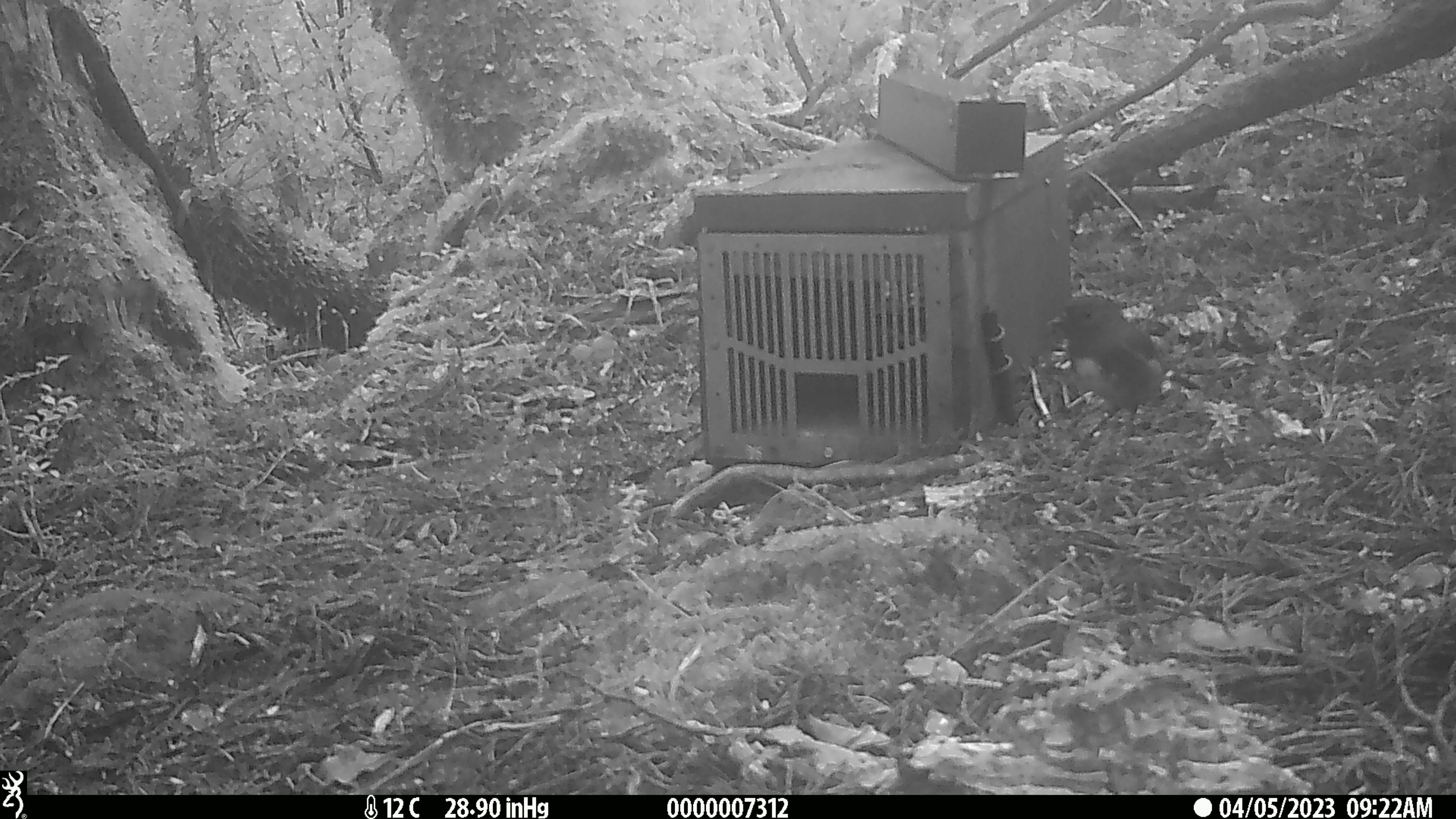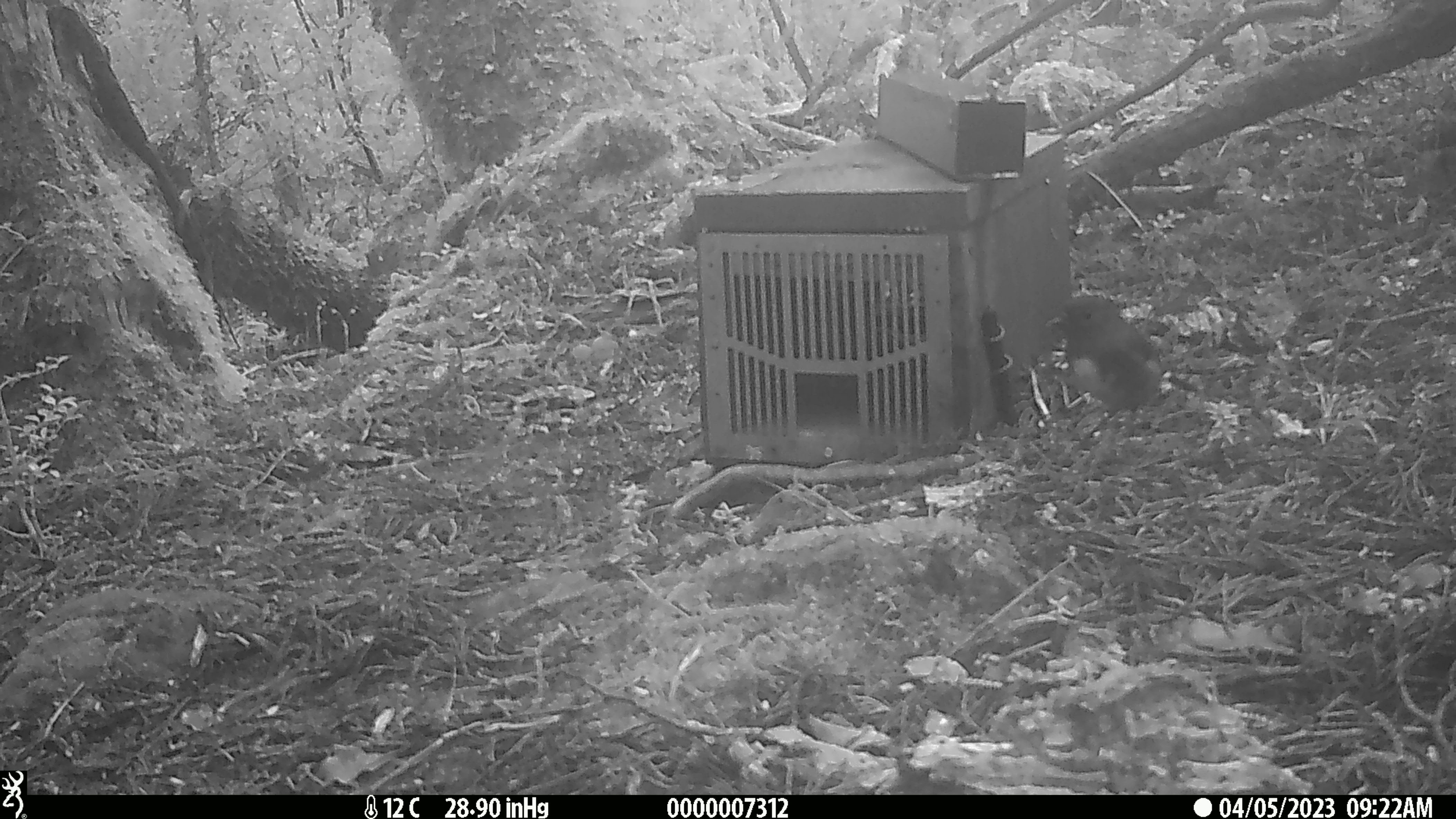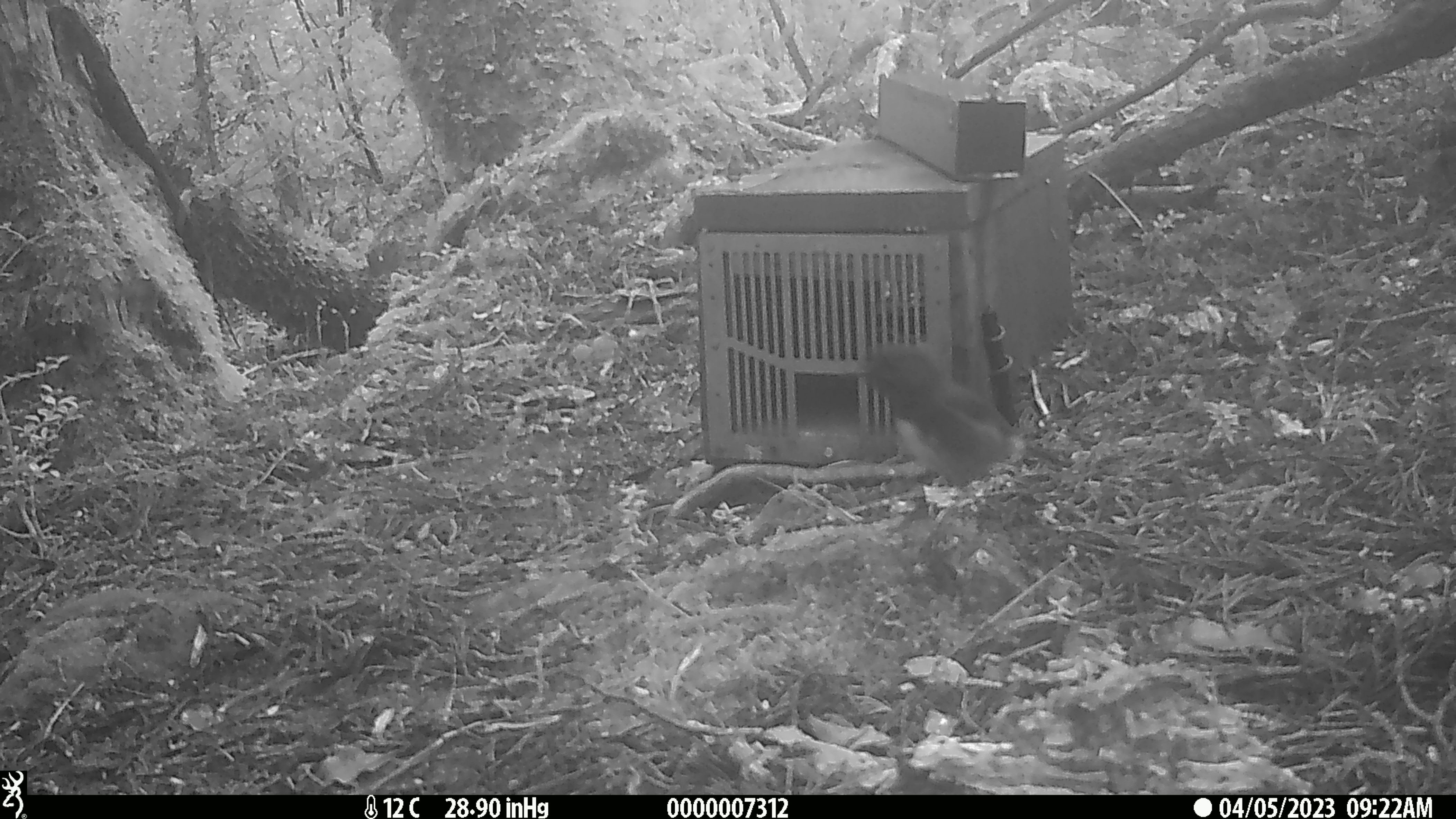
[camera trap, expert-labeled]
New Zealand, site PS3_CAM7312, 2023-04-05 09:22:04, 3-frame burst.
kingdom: Animalia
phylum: Chordata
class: Aves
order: Passeriformes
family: Petroicidae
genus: Petroica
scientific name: Petroica australis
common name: new zealand robin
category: robin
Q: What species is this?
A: Robin (new zealand robin) (Petroica australis).